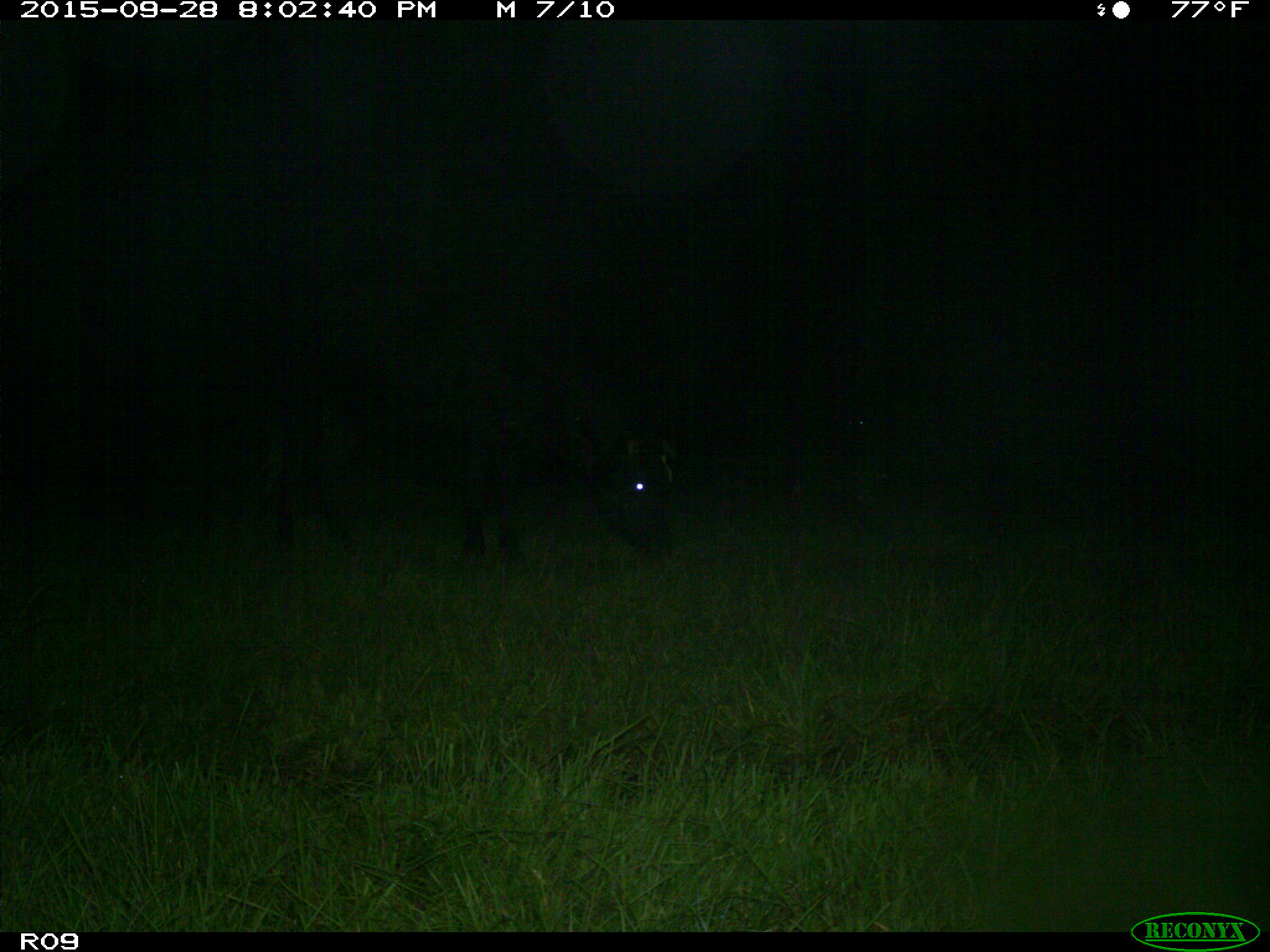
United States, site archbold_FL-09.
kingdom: Animalia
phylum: Chordata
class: Mammalia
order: Artiodactyla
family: Bovidae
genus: Bos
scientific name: Bos taurus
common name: domestic cow